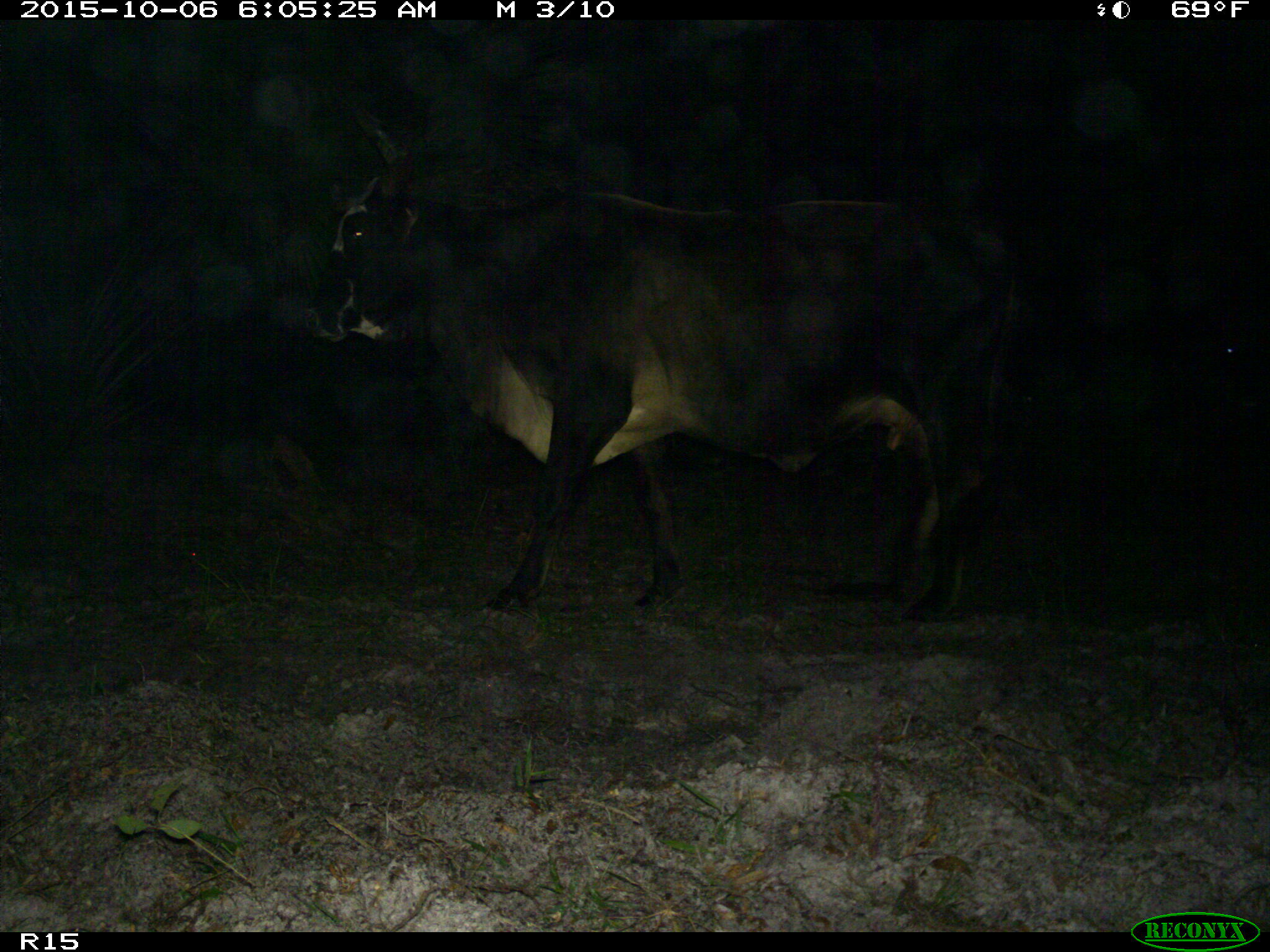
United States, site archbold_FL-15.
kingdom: Animalia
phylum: Chordata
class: Mammalia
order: Artiodactyla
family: Bovidae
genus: Bos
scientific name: Bos taurus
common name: domestic cow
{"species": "Bos taurus (domestic cow)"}